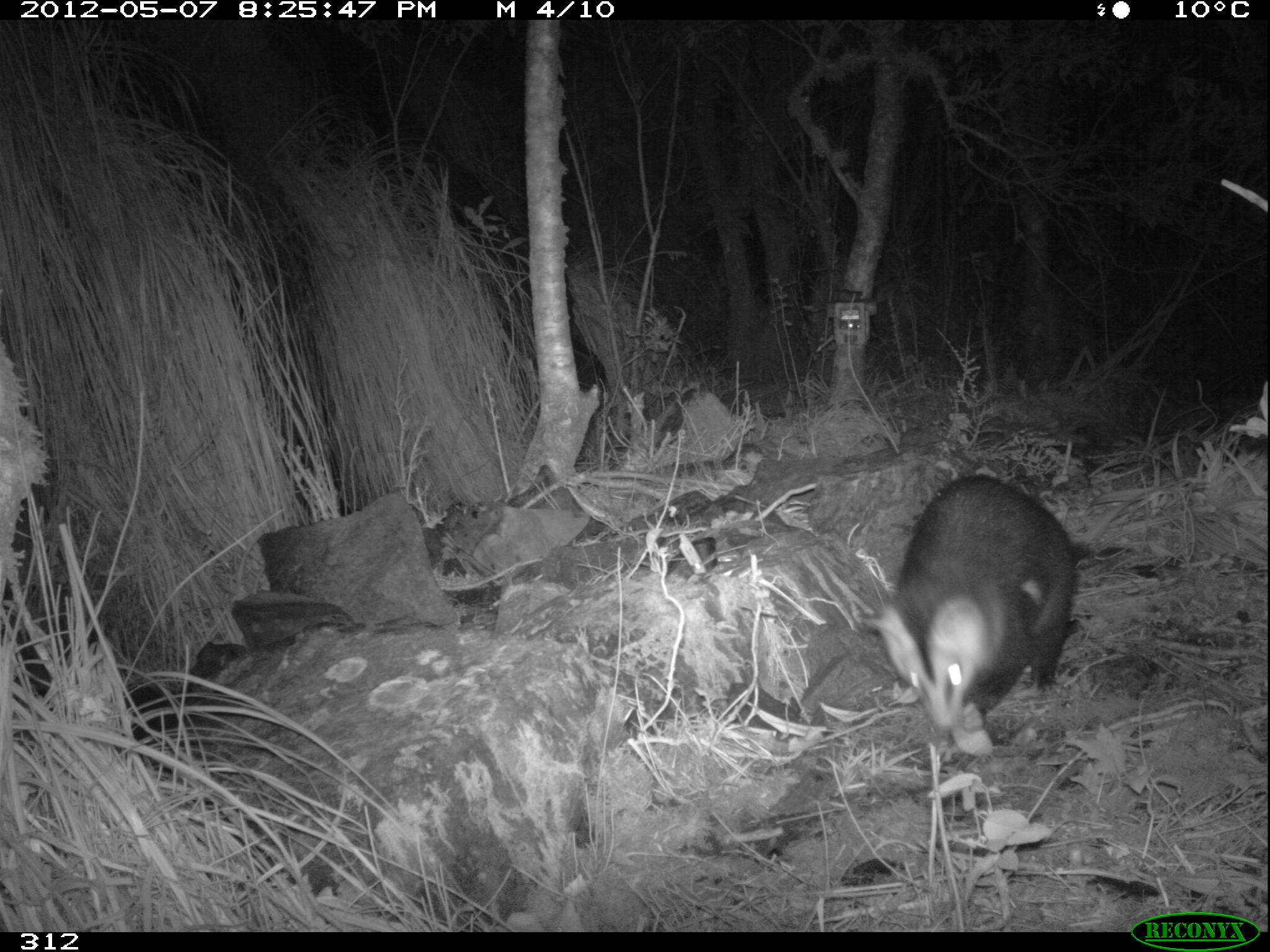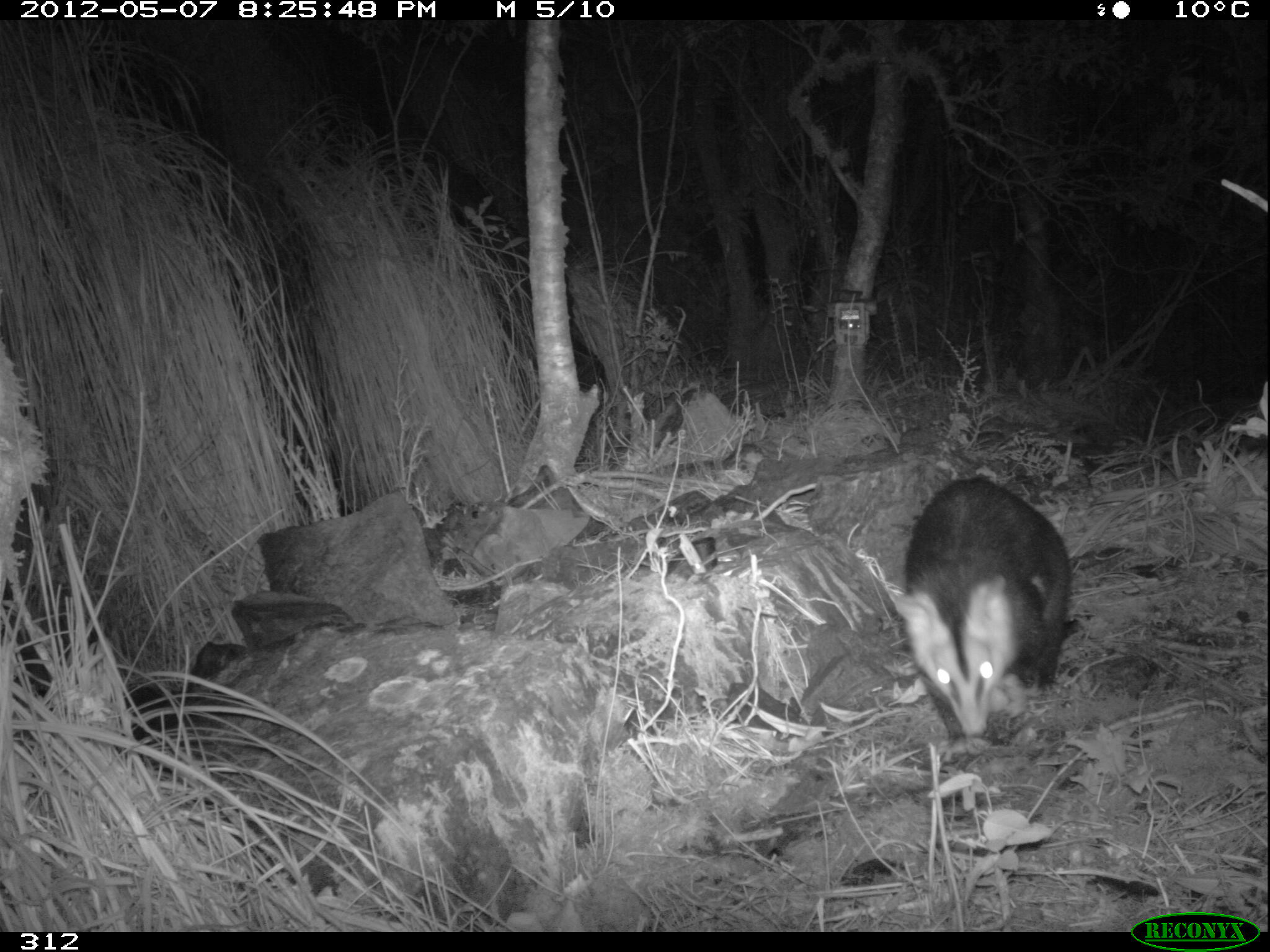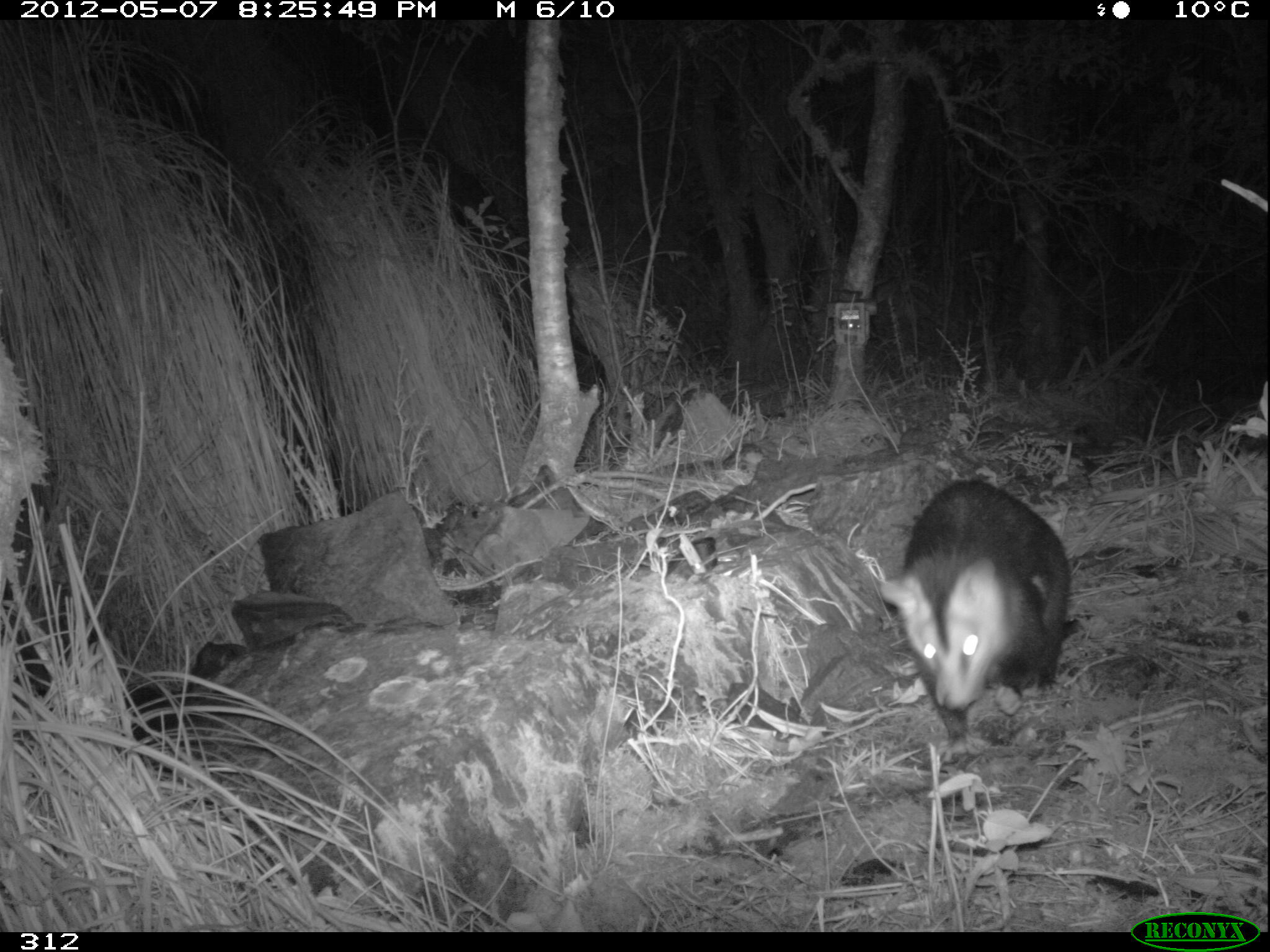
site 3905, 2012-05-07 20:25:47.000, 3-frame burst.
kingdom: Animalia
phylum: Chordata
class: Mammalia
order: Didelphimorphia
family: Didelphidae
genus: Didelphis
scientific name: Didelphis pernigra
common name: andean white-eared opossum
Didelphis pernigra (andean white-eared opossum).